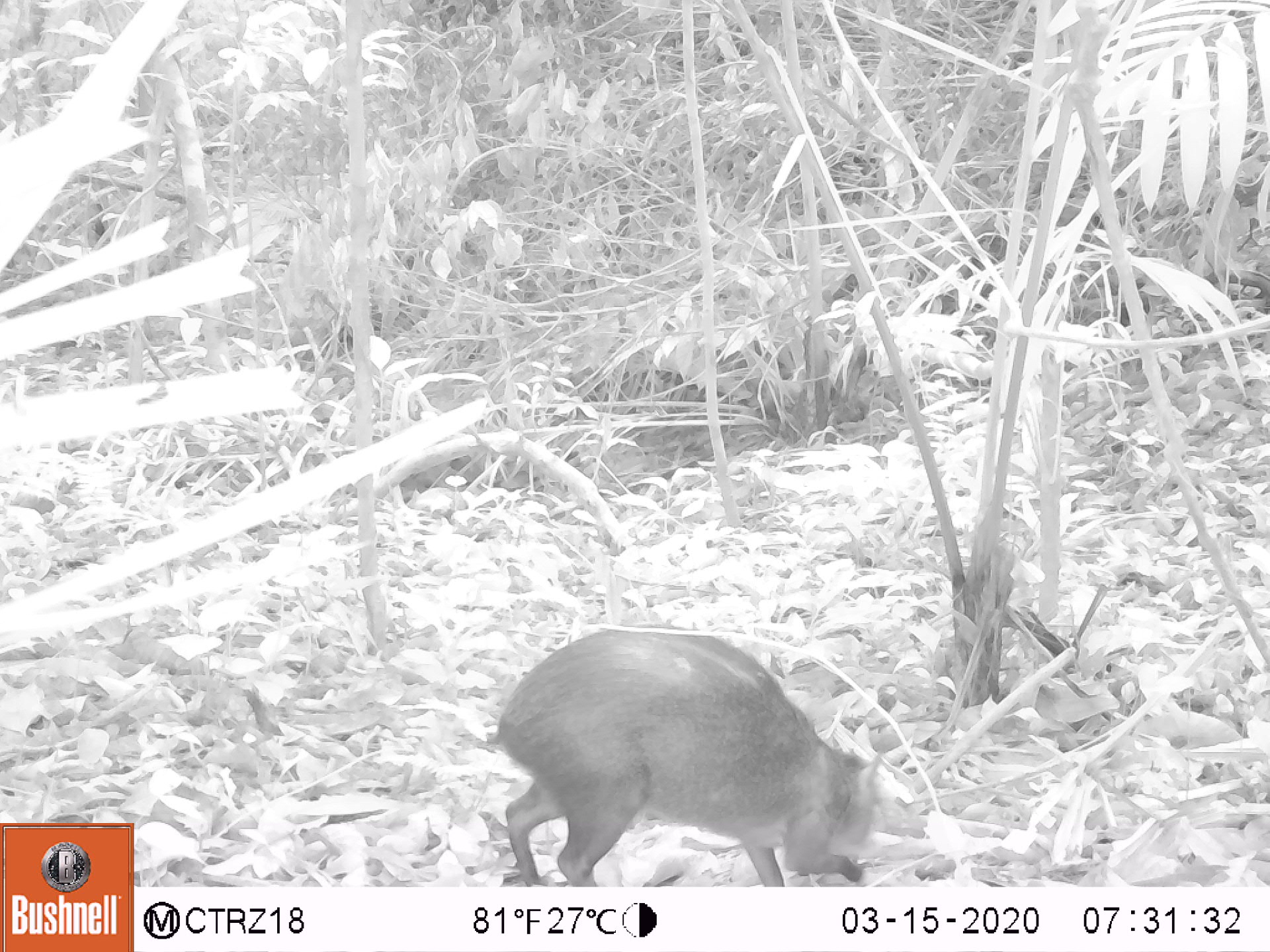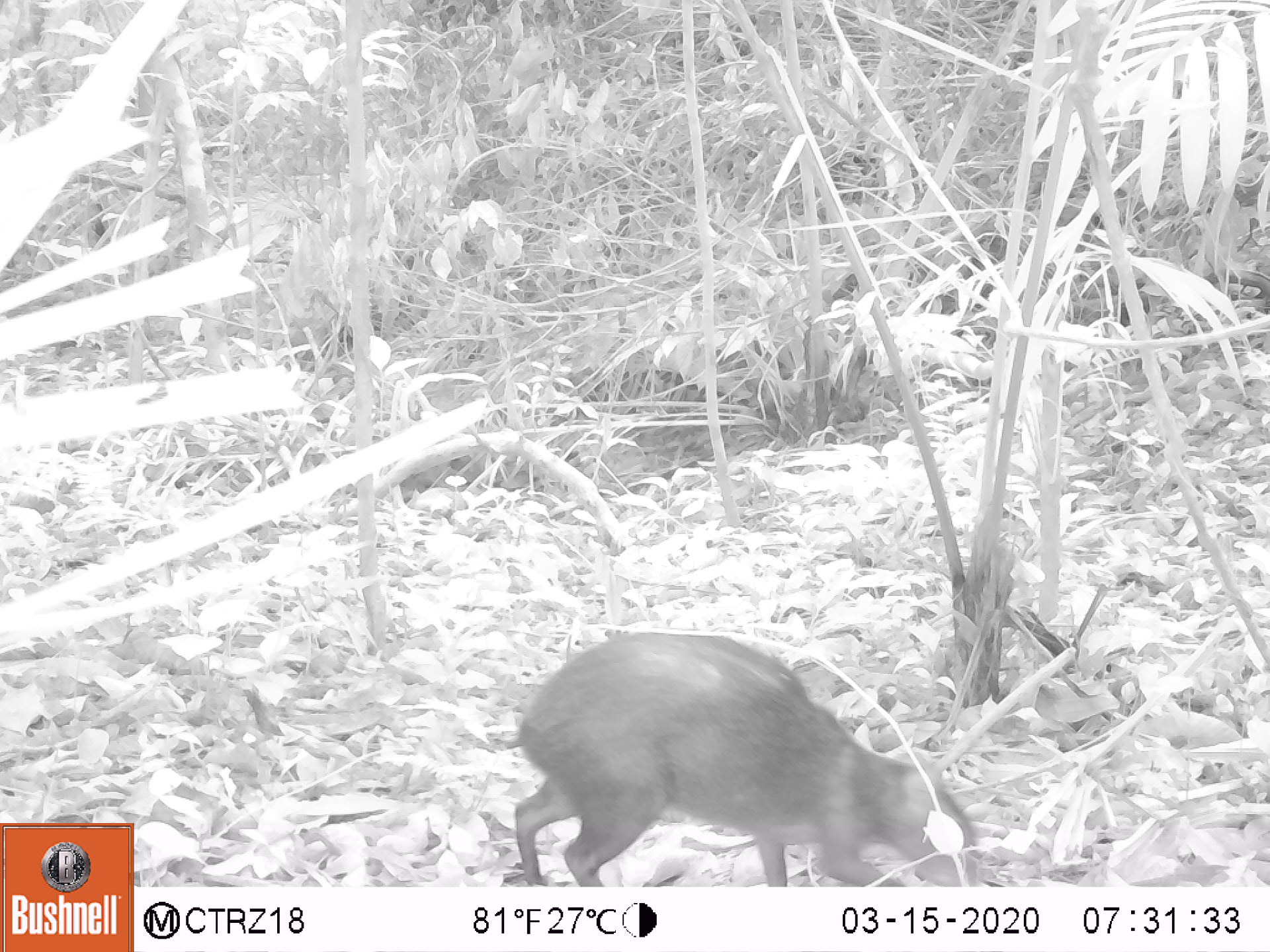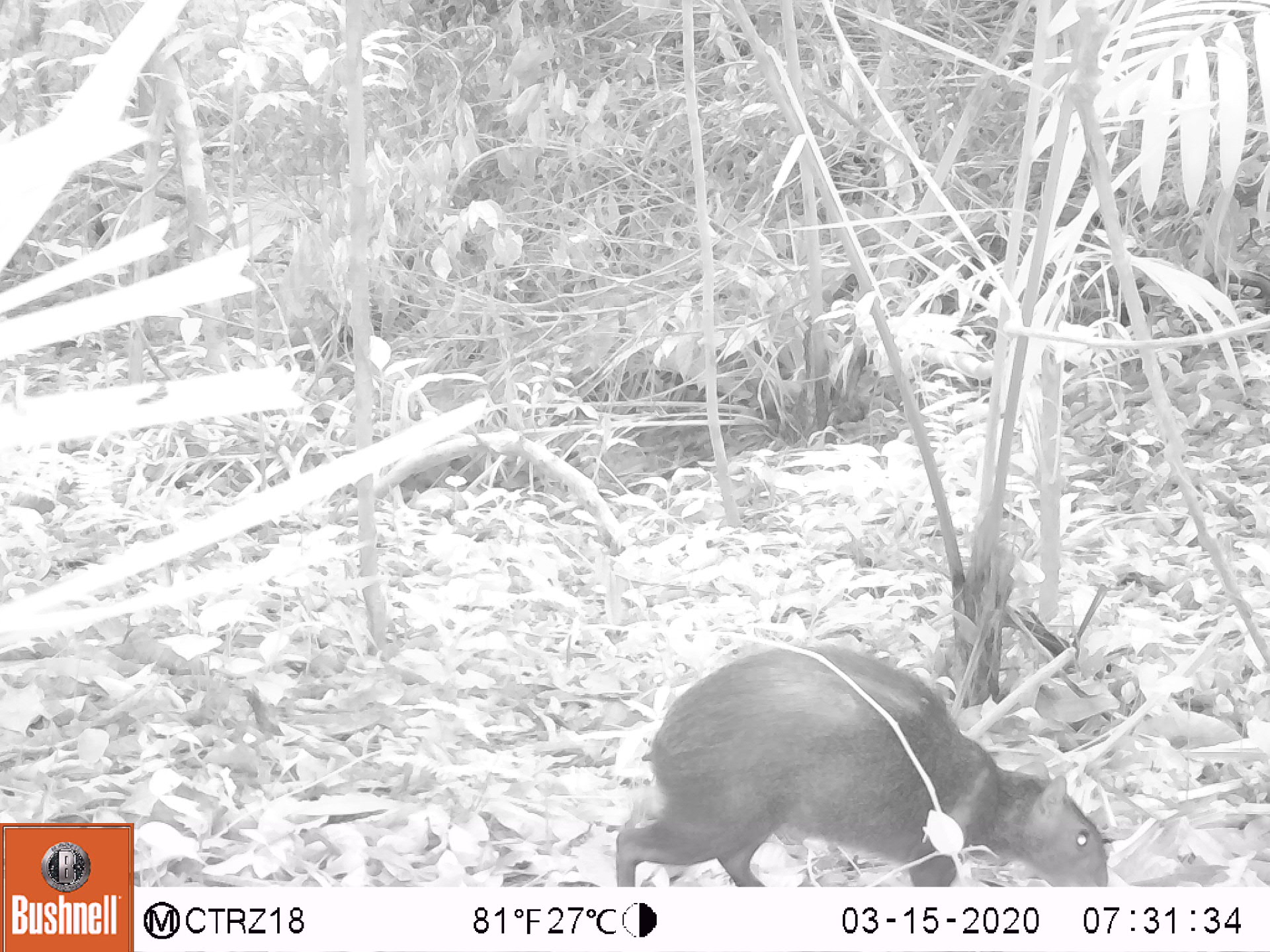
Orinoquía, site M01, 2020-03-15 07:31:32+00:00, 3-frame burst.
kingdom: Animalia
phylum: Chordata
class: Mammalia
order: Rodentia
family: Dasyproctidae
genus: Dasyprocta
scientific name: Dasyprocta fuliginosa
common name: black agouti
Black agouti (Dasyprocta fuliginosa).